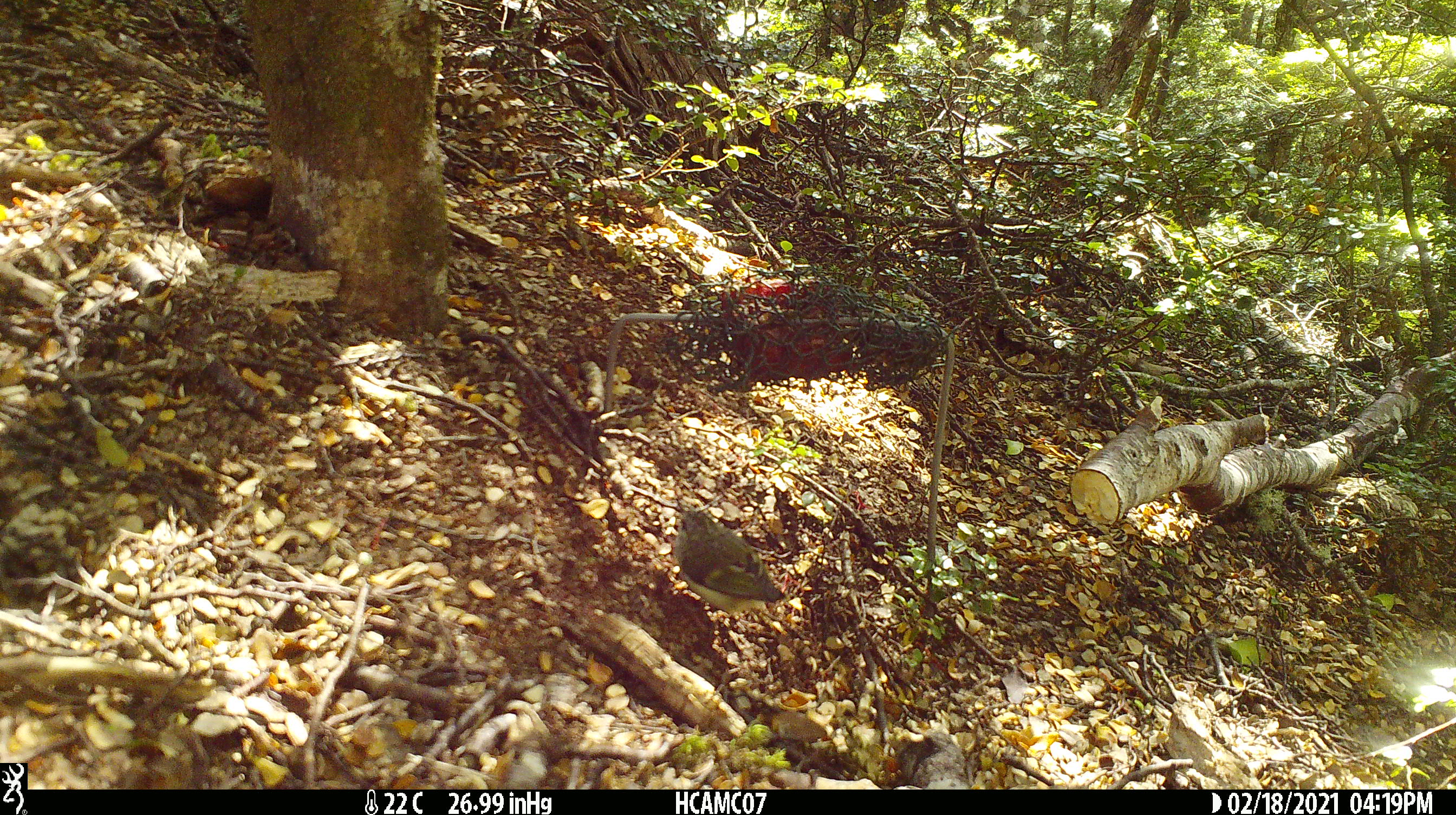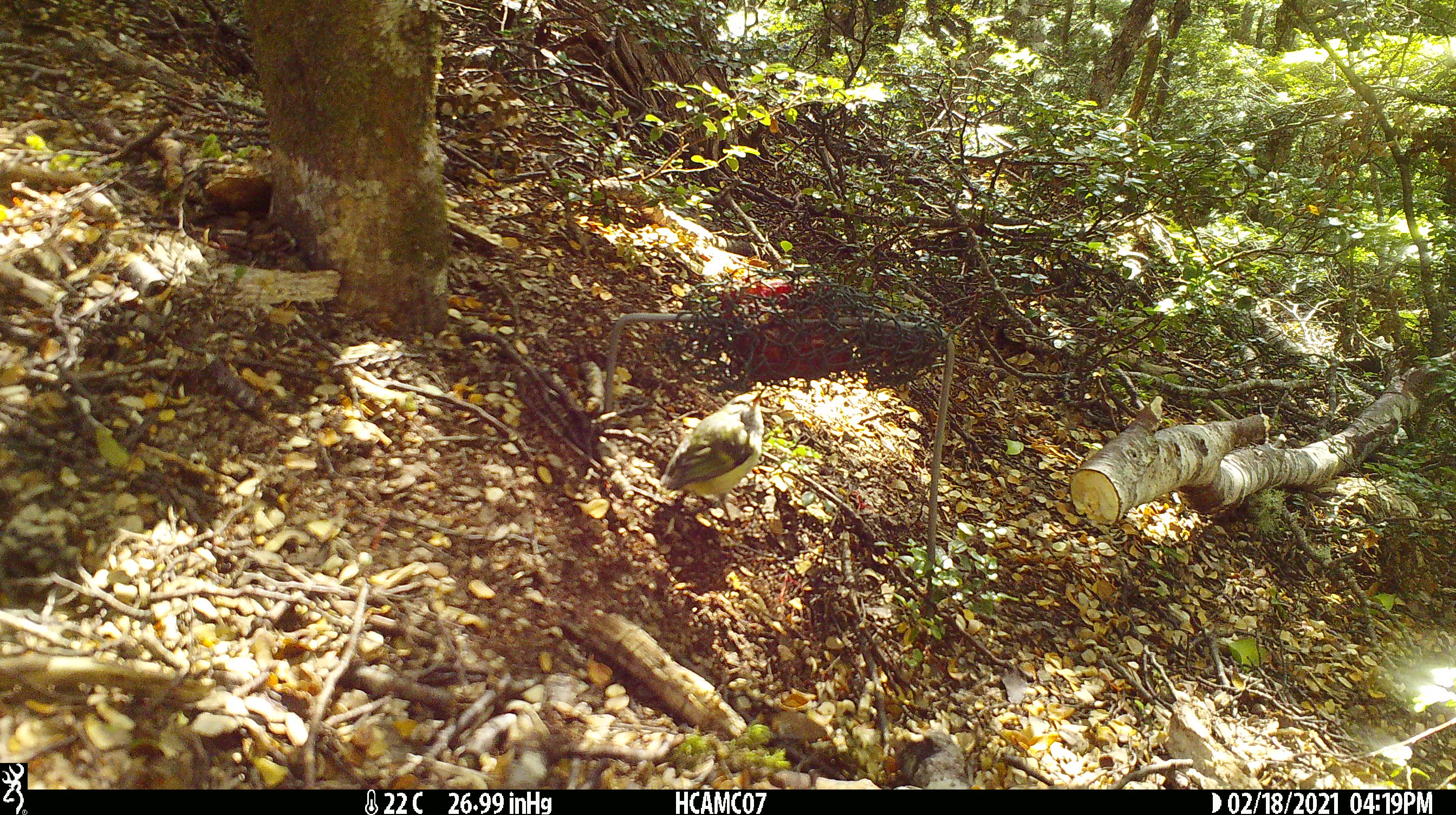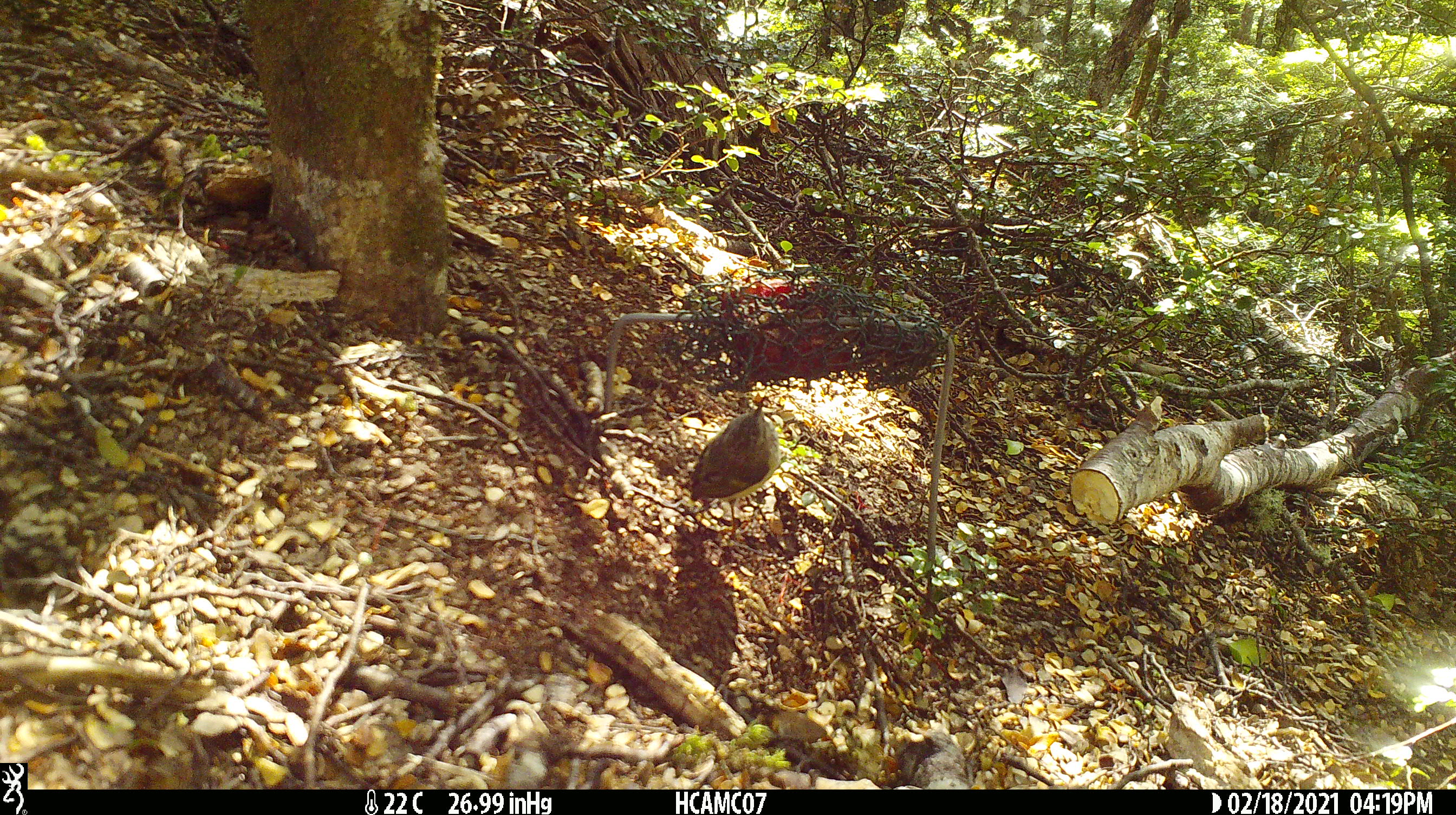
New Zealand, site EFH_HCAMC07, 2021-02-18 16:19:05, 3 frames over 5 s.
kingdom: Animalia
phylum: Chordata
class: Aves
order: Passeriformes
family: Acanthisittidae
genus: Acanthisitta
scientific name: Acanthisitta chloris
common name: rifleman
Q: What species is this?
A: Rifleman (Acanthisitta chloris).